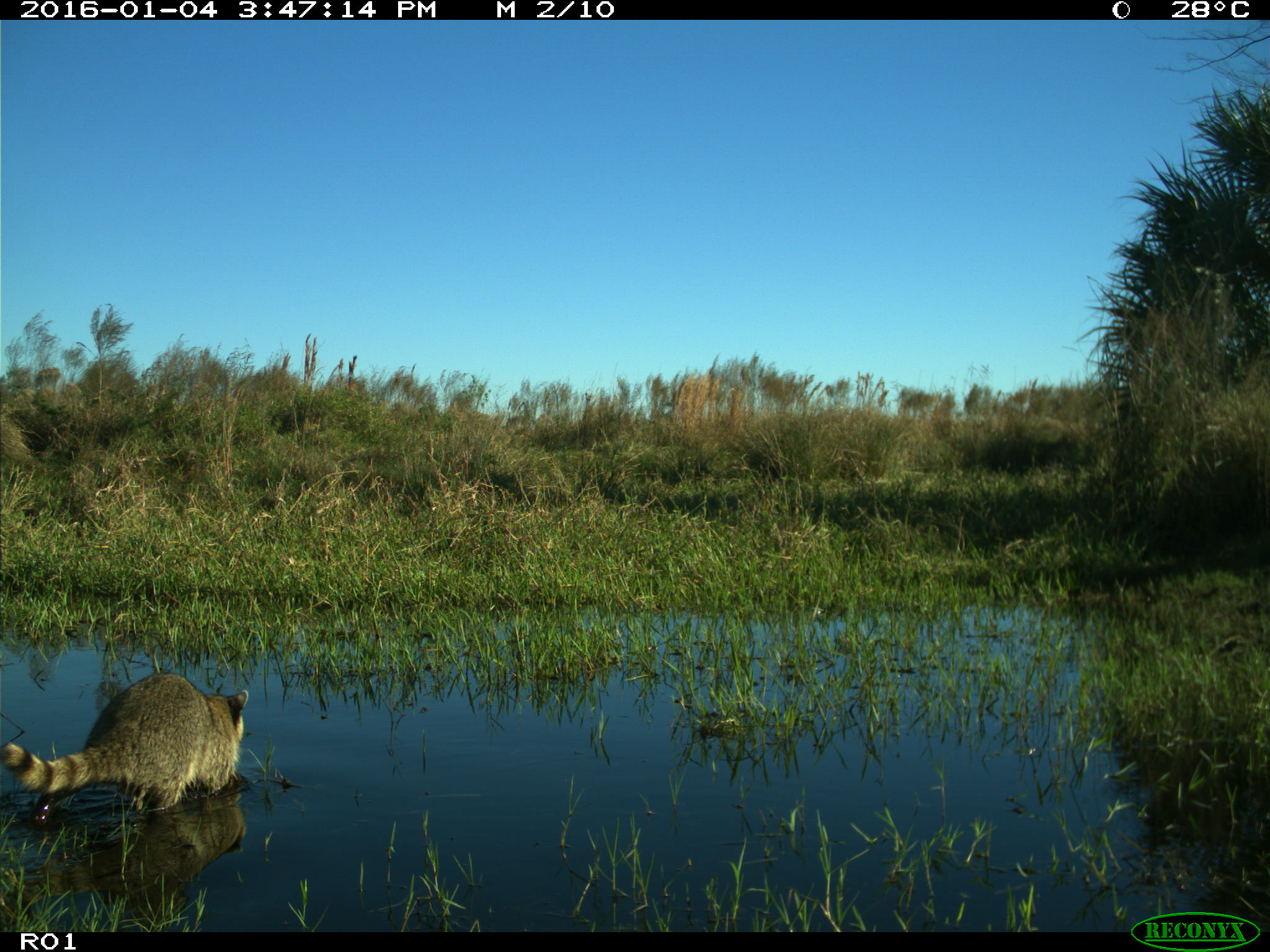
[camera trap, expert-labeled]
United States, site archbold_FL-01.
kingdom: Animalia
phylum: Chordata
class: Mammalia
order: Carnivora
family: Procyonidae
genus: Procyon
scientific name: Procyon lotor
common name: common raccoon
Procyon lotor (common raccoon).